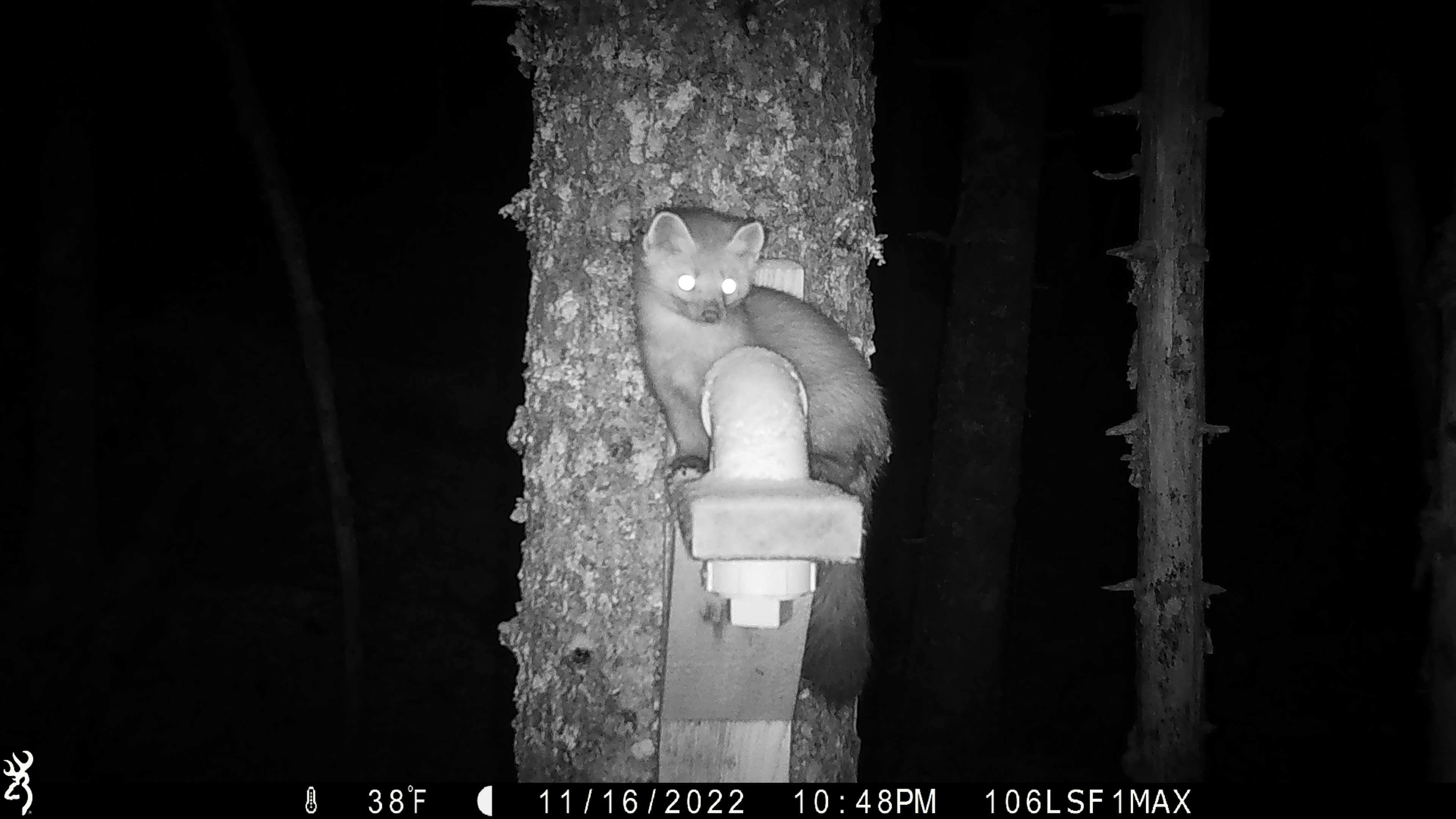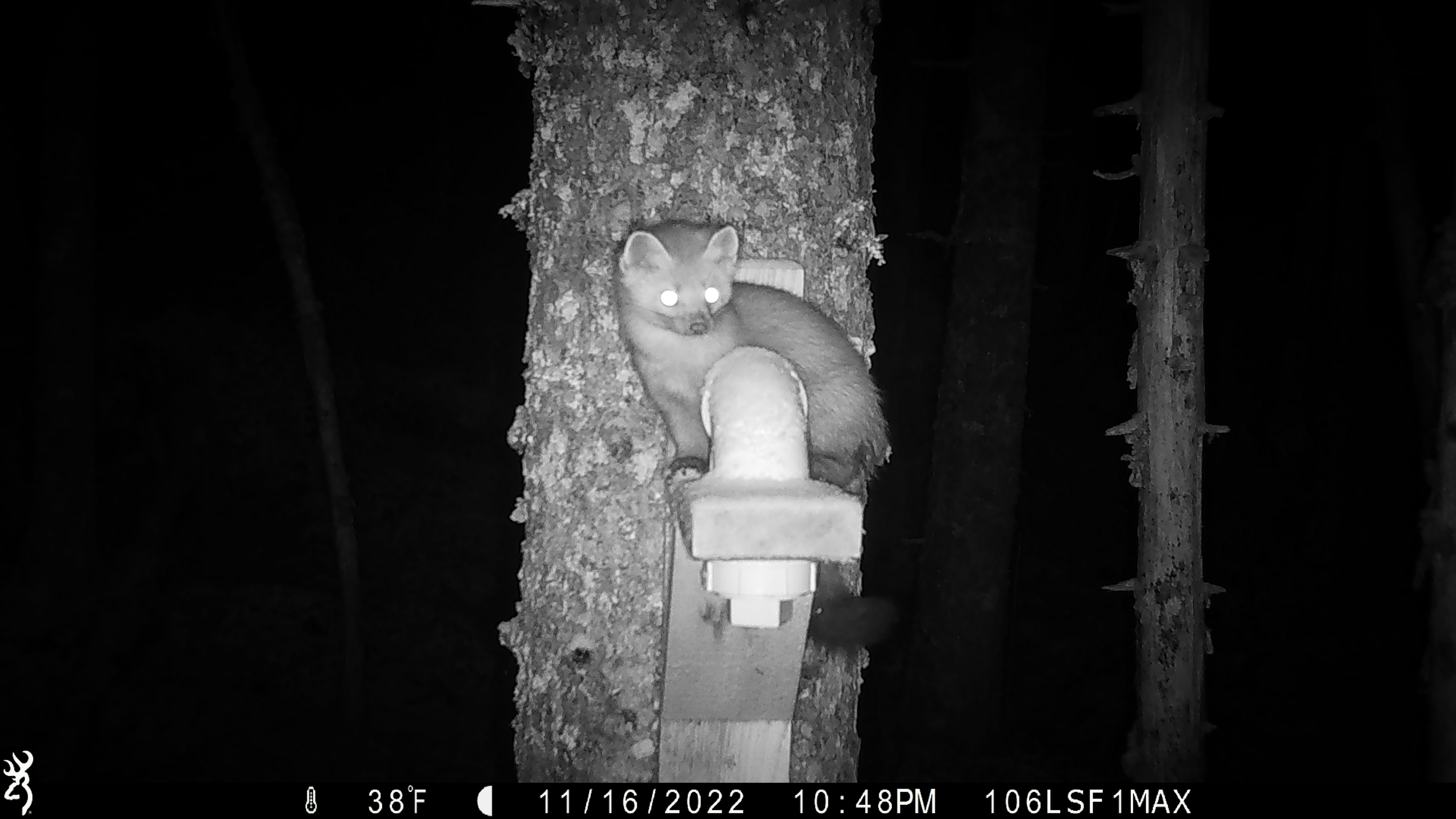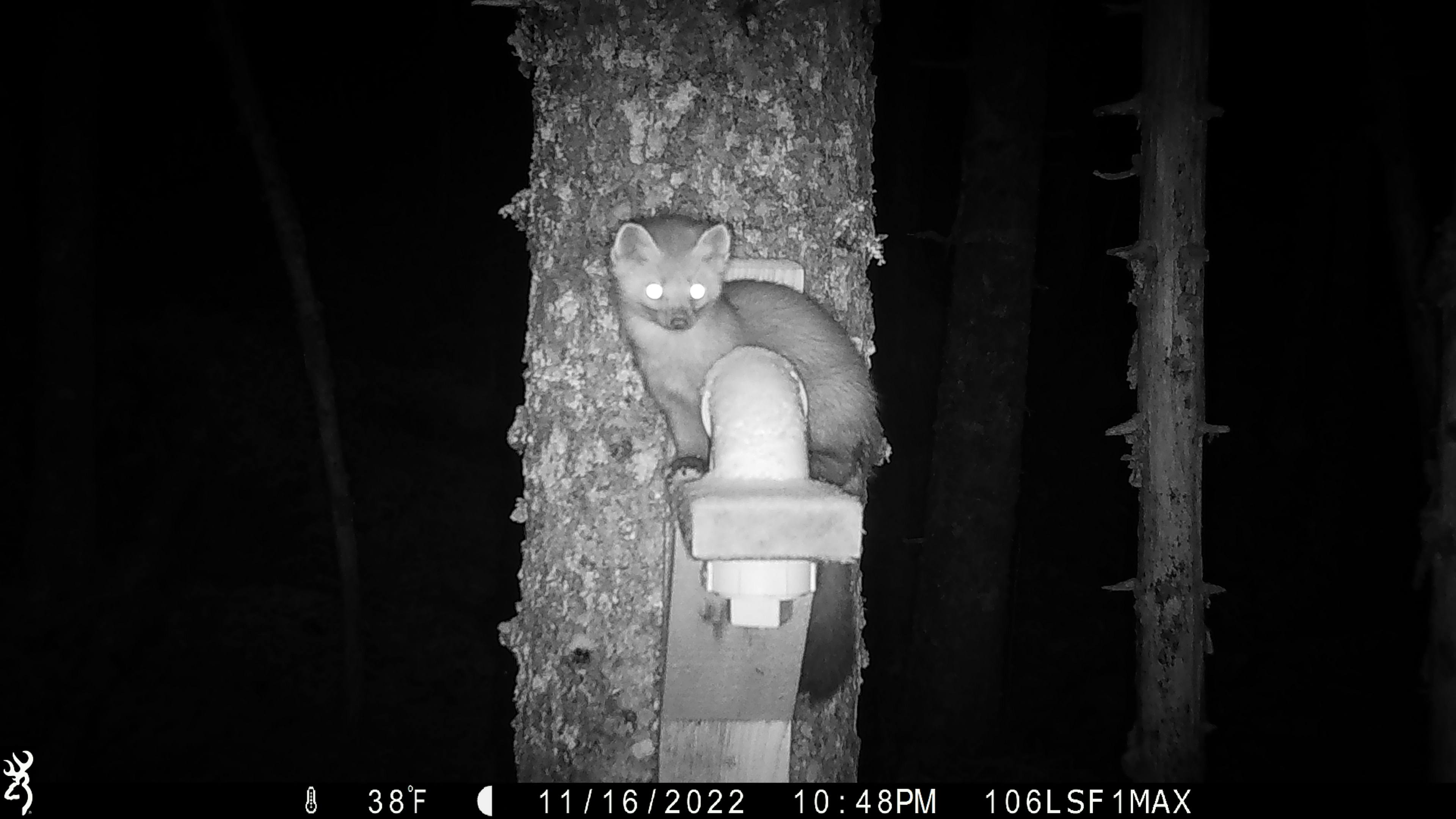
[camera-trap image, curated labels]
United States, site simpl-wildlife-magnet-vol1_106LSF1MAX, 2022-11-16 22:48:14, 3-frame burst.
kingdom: Animalia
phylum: Chordata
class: Mammalia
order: Carnivora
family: Mustelidae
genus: Martes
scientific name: Martes americana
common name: american marten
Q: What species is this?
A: American marten (Martes americana).